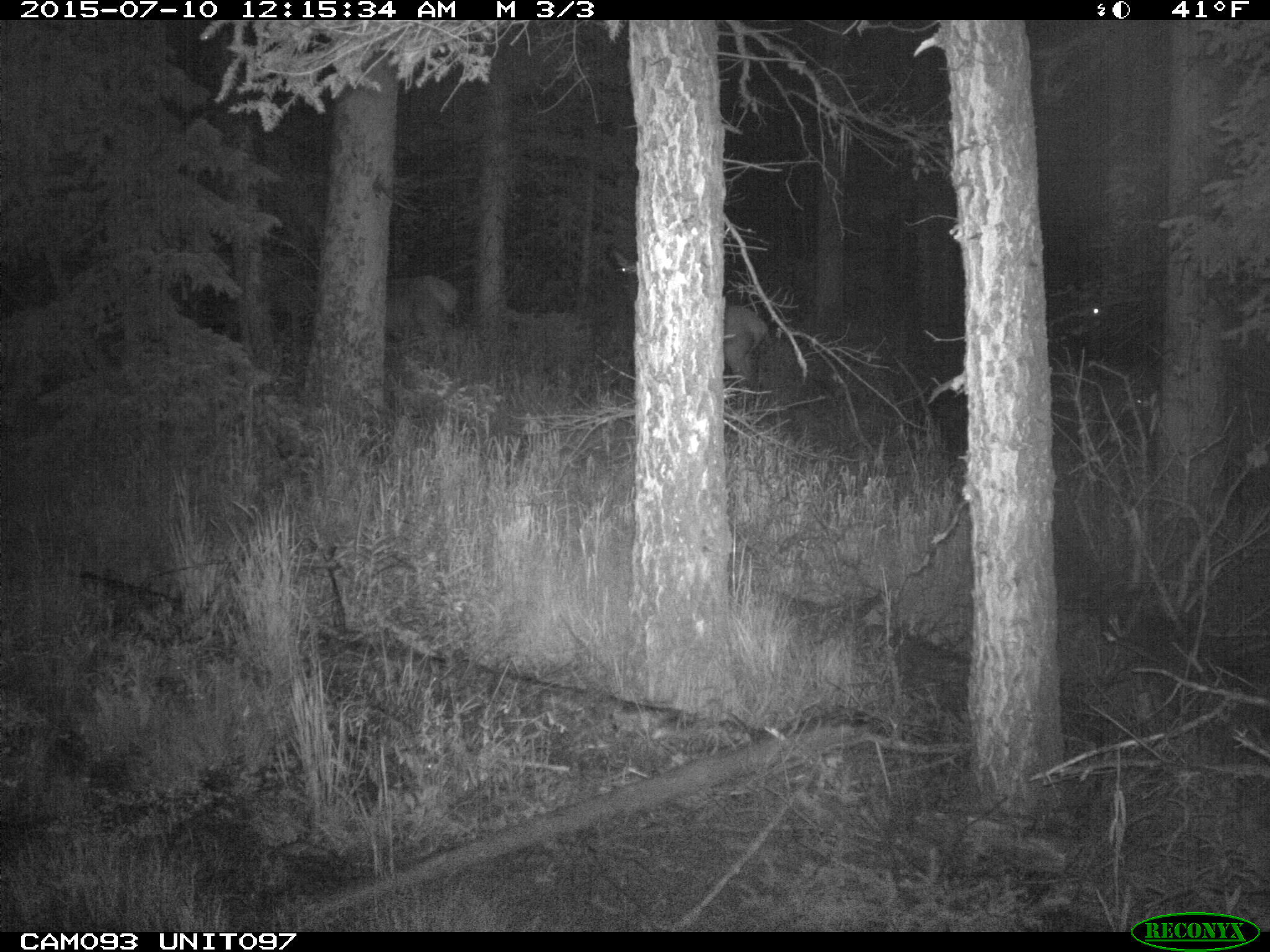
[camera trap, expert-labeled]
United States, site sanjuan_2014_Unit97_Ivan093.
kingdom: Animalia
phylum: Chordata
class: Mammalia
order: Artiodactyla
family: Cervidae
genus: Cervus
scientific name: Cervus elaphus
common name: red deer